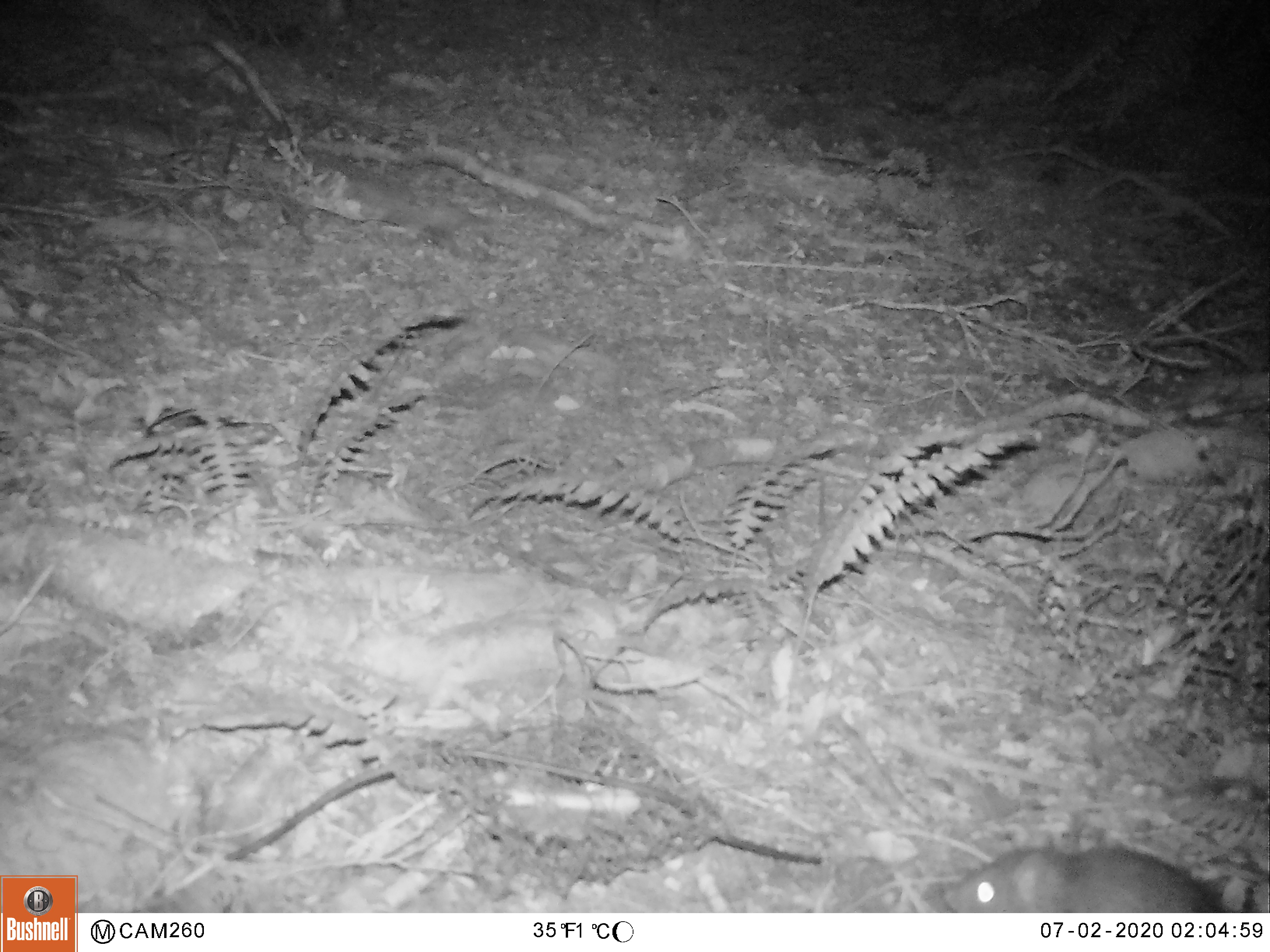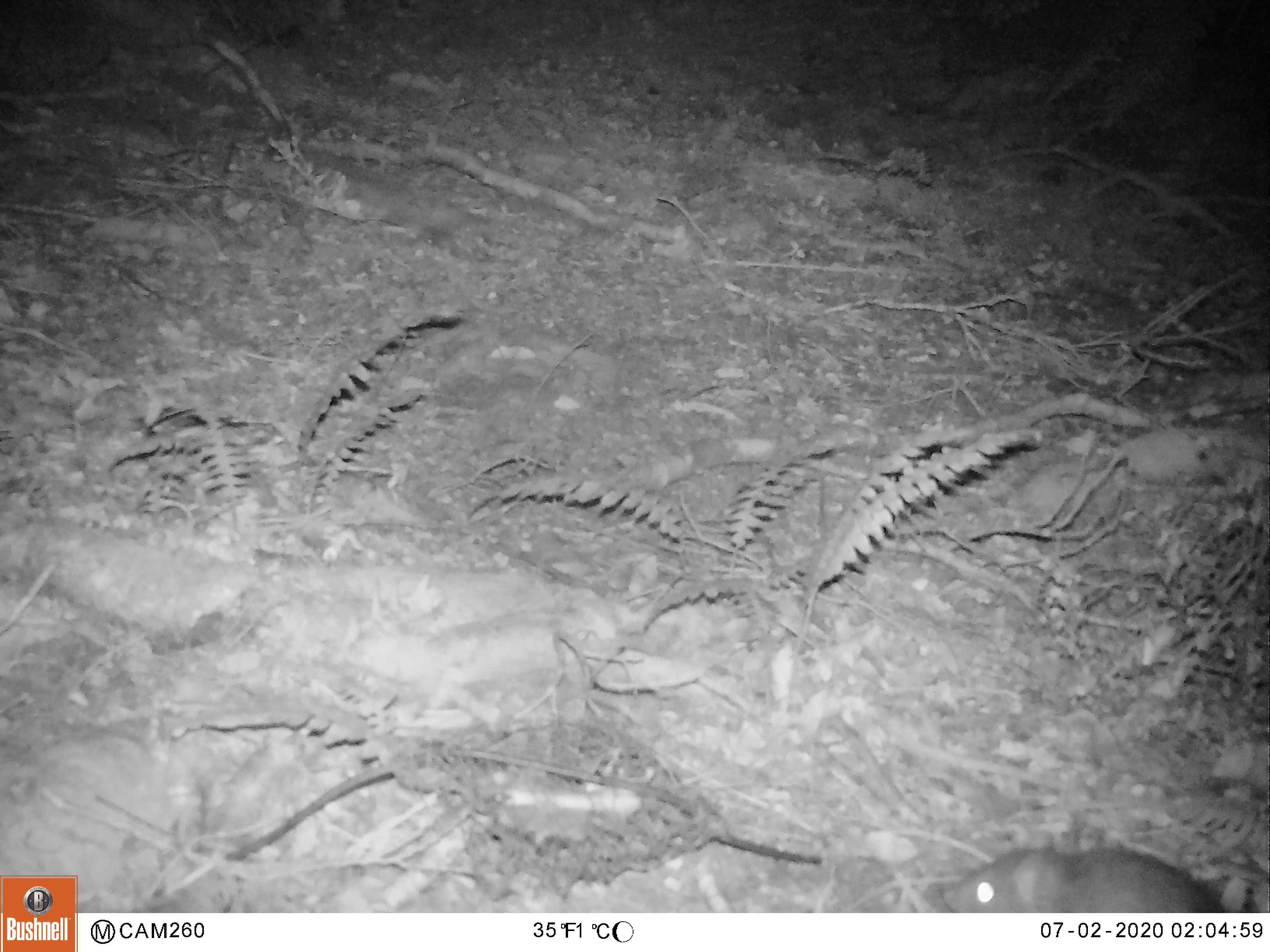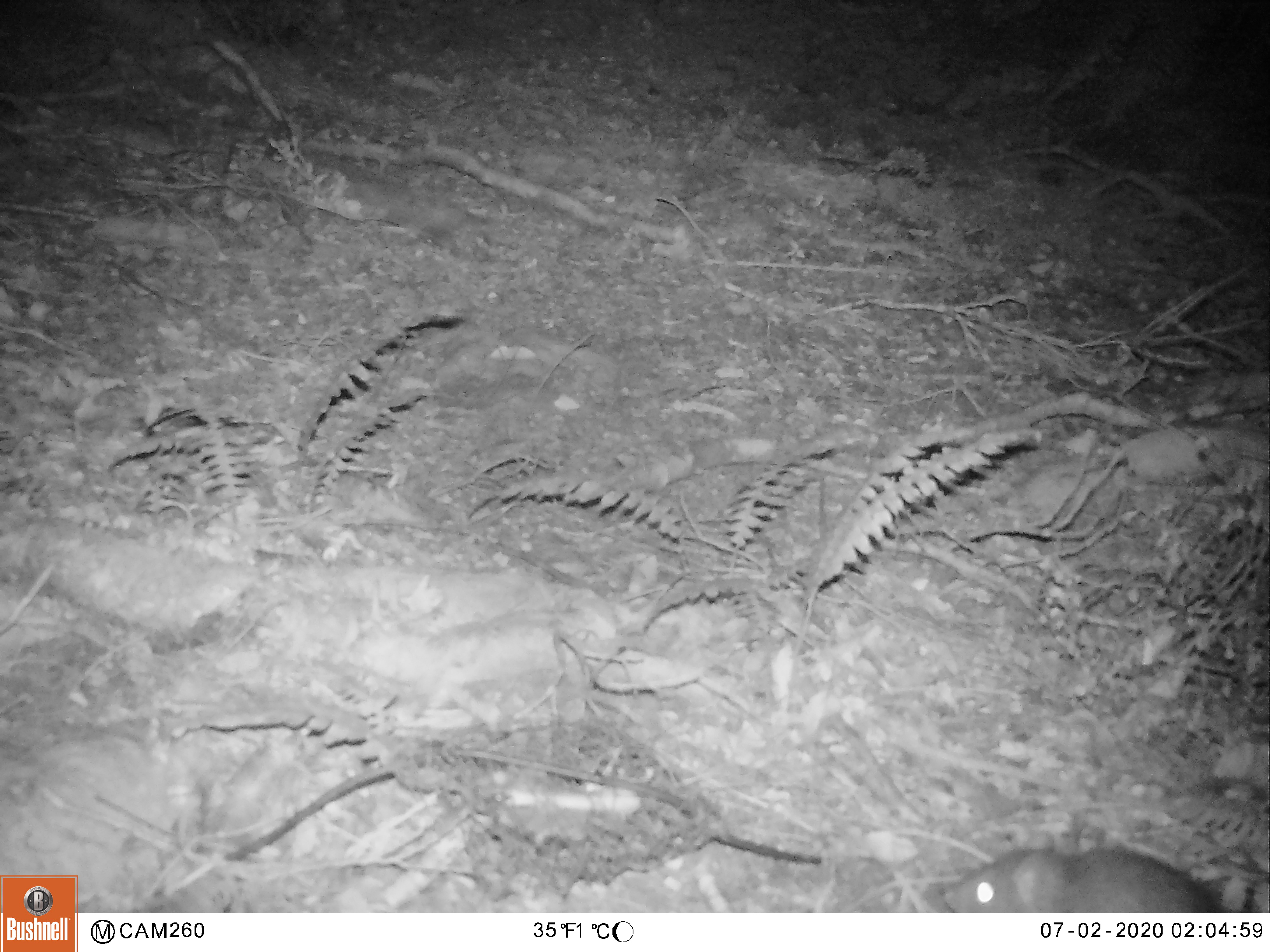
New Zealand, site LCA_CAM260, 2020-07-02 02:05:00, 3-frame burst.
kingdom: Animalia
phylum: Chordata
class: Mammalia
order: Rodentia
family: Muridae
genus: Rattus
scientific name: Rattus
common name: rat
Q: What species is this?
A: Rat (Rattus).